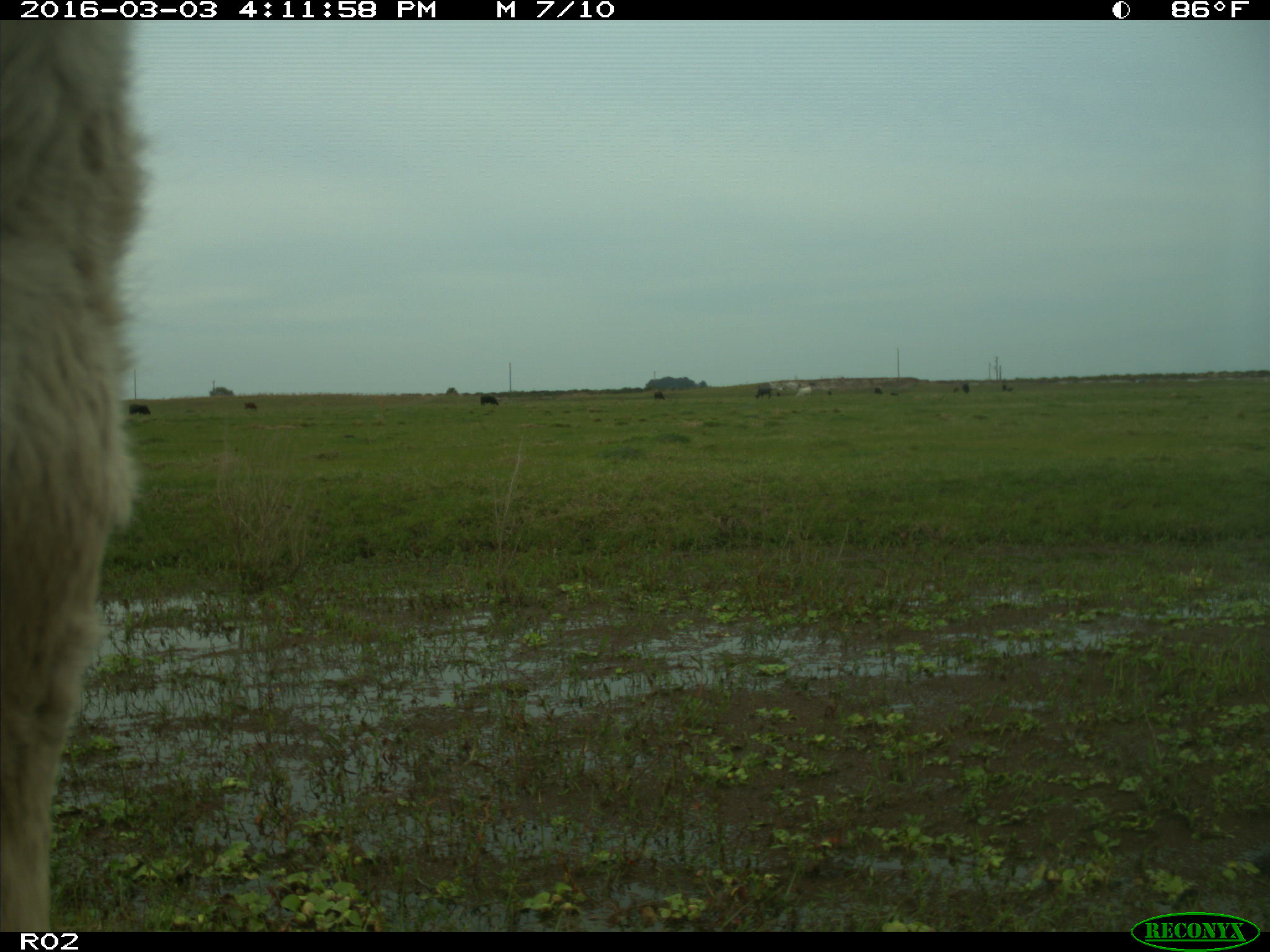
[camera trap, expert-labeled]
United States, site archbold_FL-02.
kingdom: Animalia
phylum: Chordata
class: Mammalia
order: Artiodactyla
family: Bovidae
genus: Bos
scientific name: Bos taurus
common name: domestic cow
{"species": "Bos taurus (domestic cow)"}